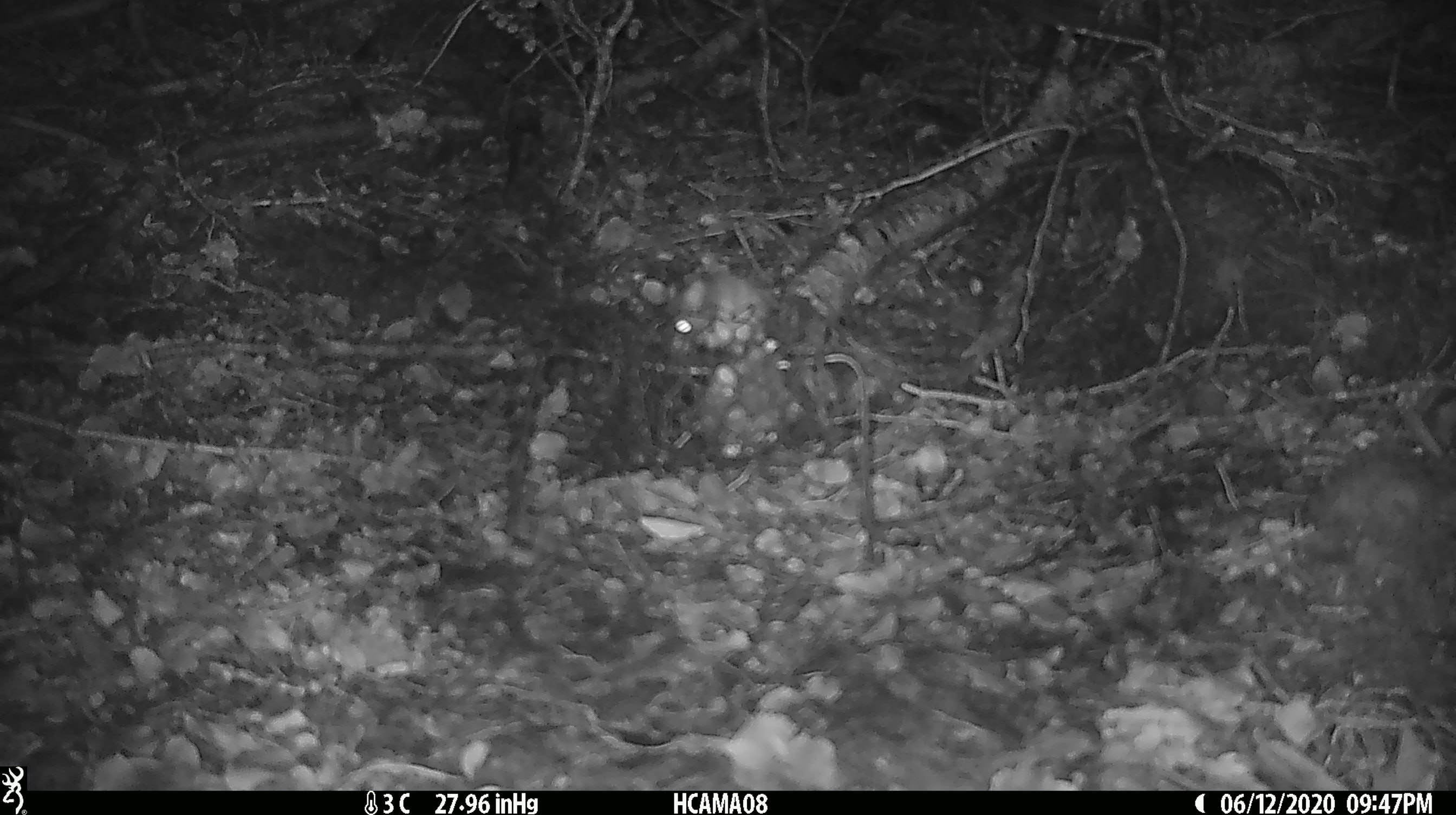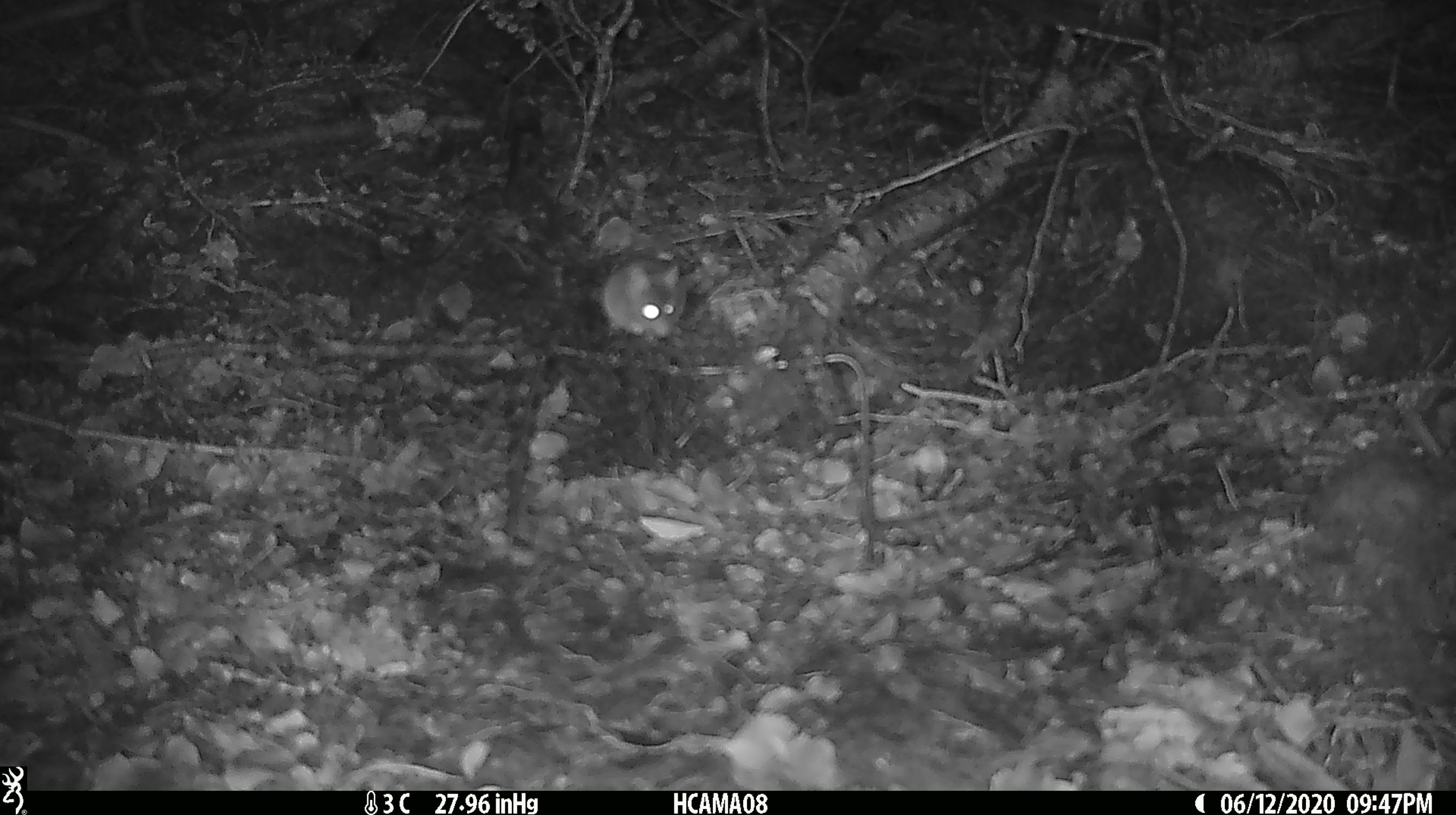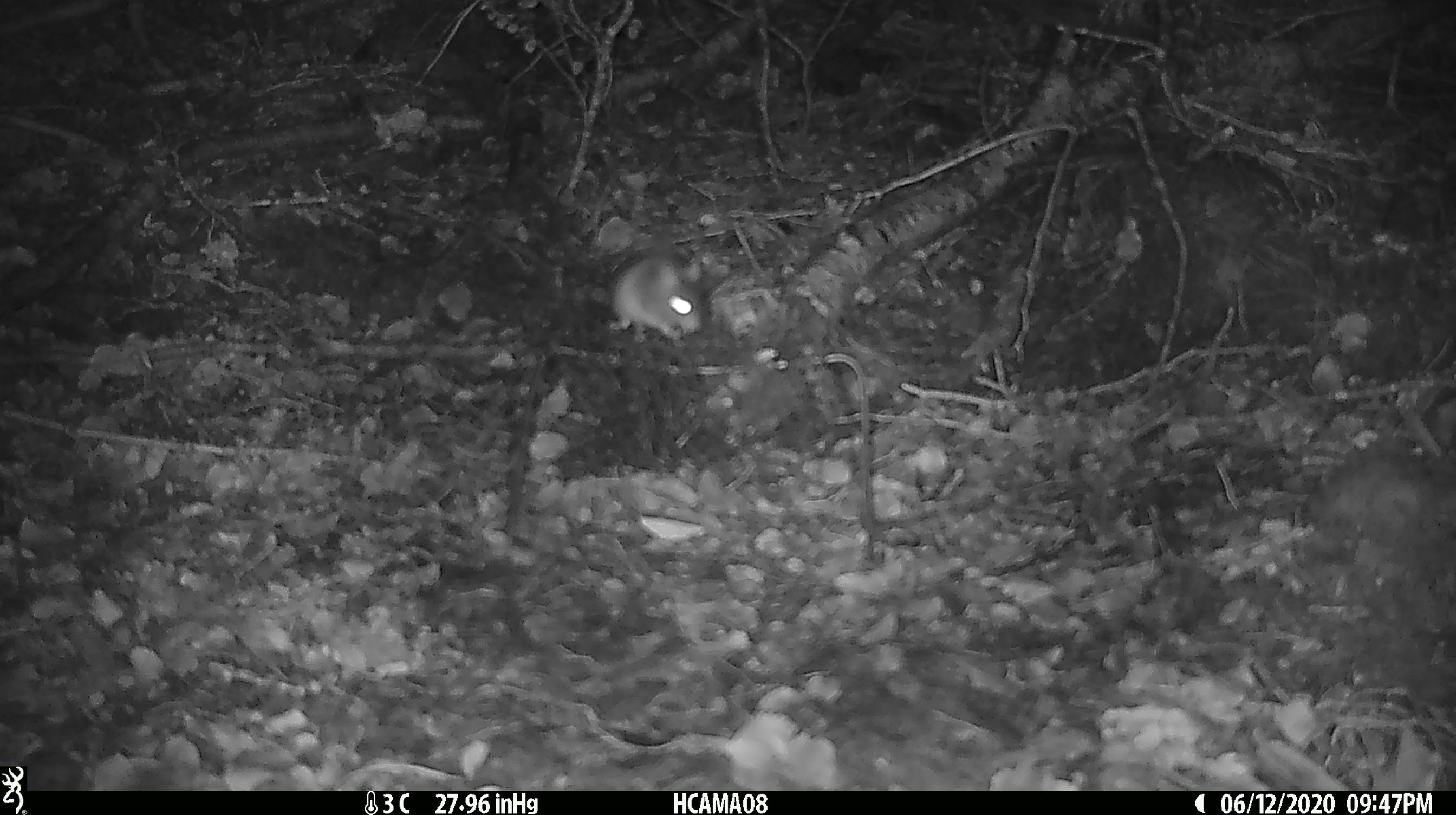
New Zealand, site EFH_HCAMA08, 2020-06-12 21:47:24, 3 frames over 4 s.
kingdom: Animalia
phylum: Chordata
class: Mammalia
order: Rodentia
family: Muridae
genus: Mus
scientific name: Mus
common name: mouse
Mouse (Mus).